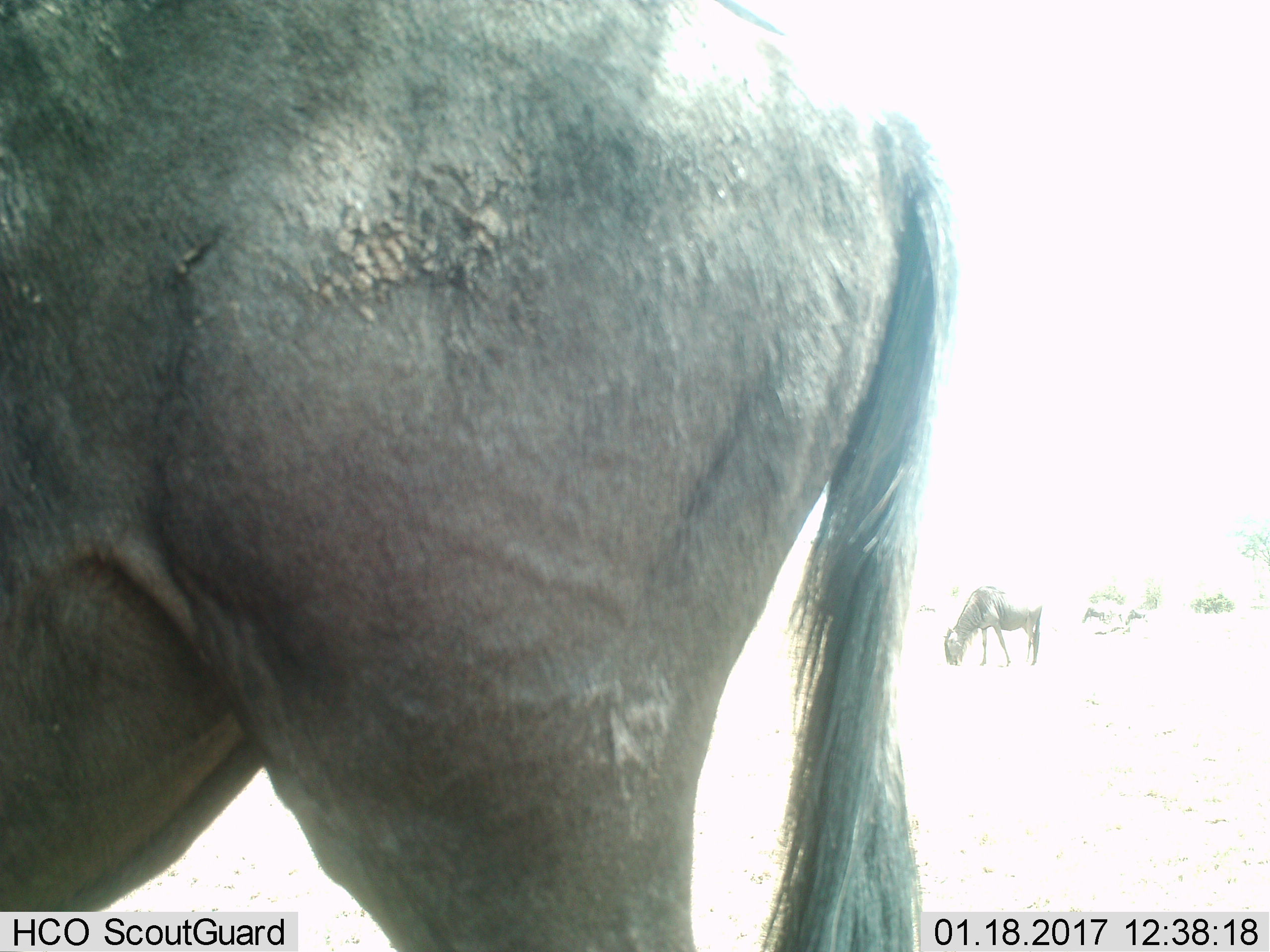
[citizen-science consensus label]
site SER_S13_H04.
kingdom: Animalia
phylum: Chordata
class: Mammalia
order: Artiodactyla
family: Bovidae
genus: Connochaetes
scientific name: Connochaetes taurinus taurinus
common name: blue wildebeest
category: wildebeestblue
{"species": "wildebeestblue (blue wildebeest) (Connochaetes taurinus taurinus)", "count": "2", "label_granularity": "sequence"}